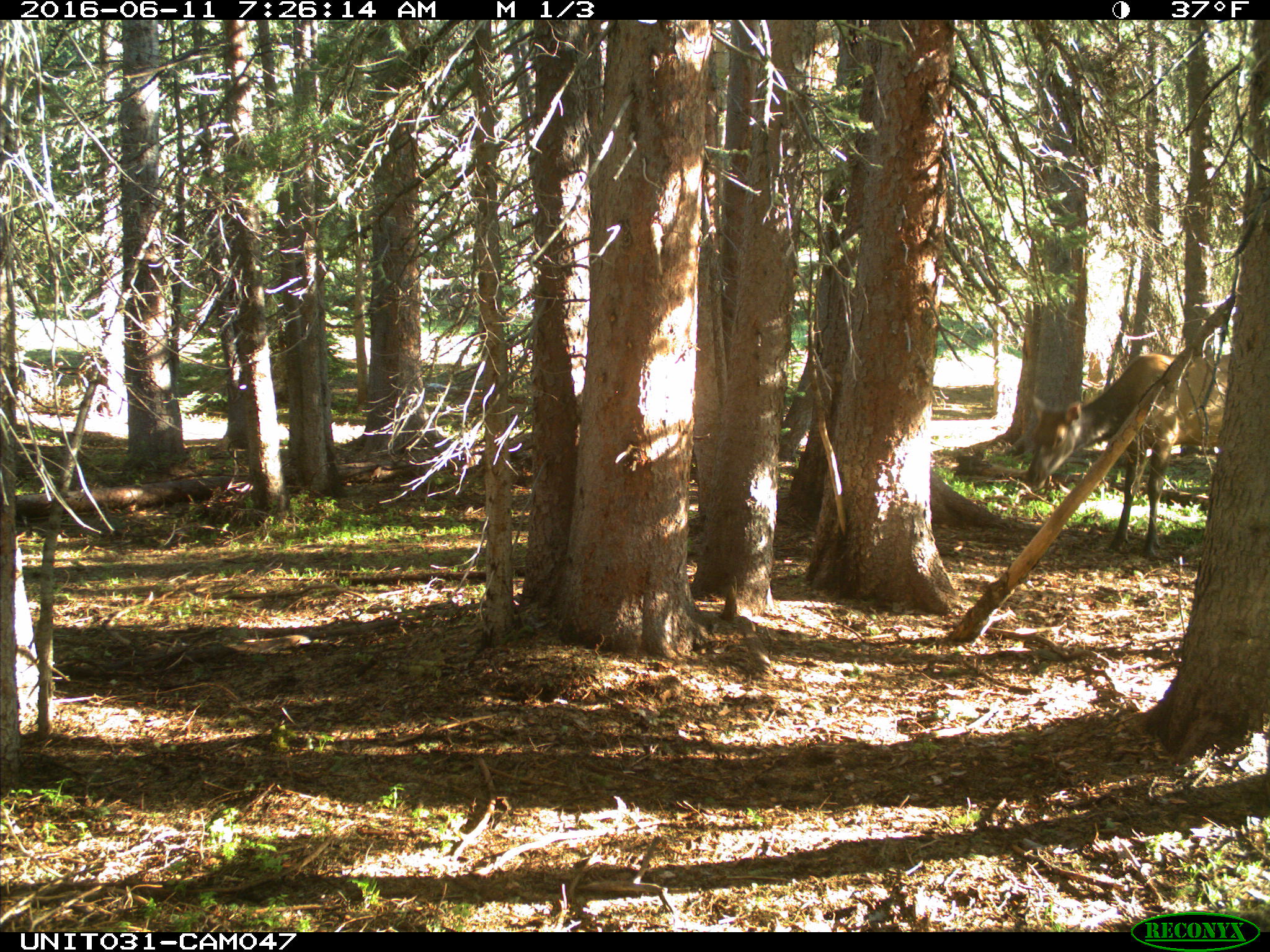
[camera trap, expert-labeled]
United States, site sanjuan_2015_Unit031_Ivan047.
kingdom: Animalia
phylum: Chordata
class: Mammalia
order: Artiodactyla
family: Cervidae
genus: Cervus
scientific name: Cervus elaphus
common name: red deer